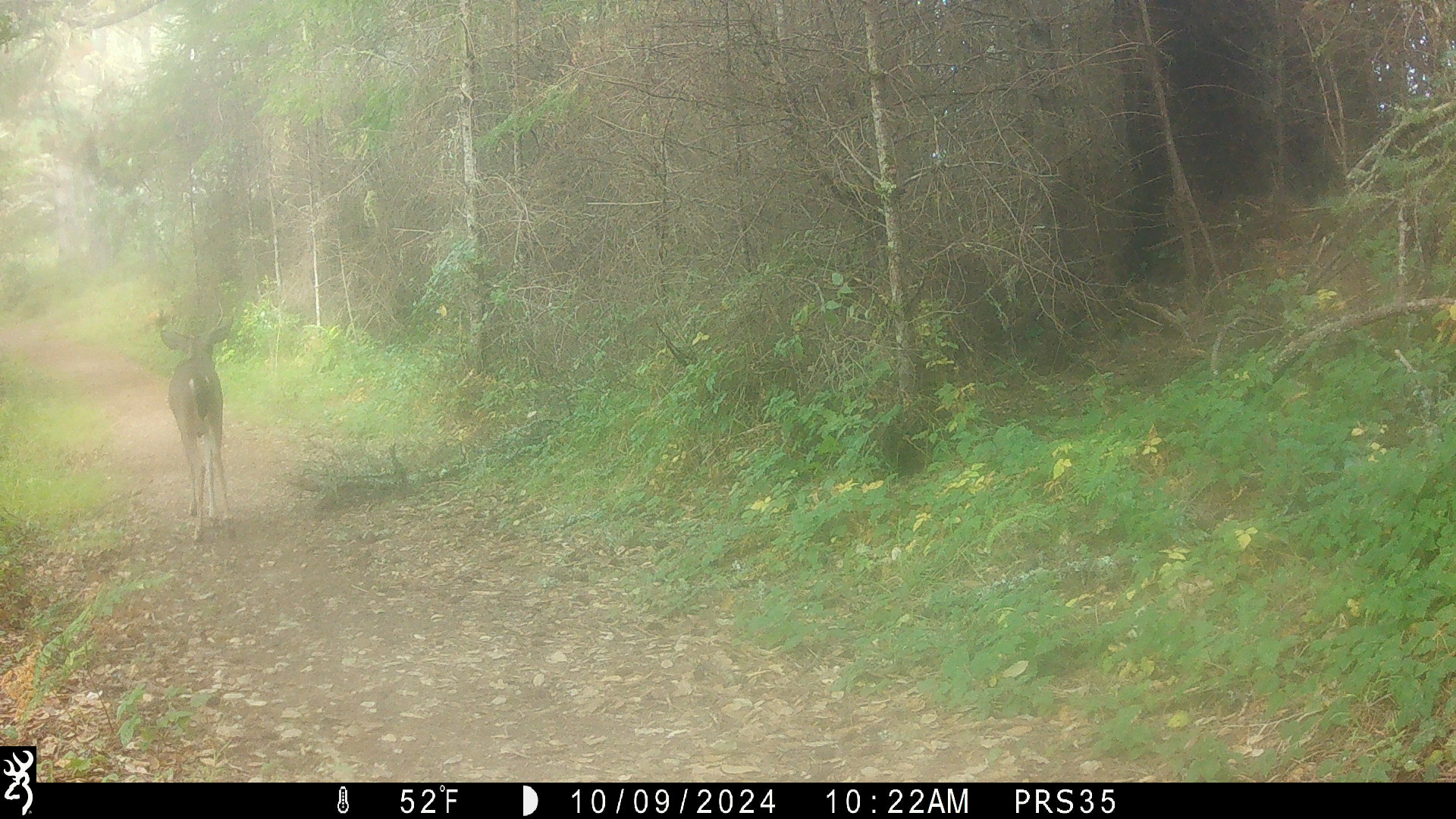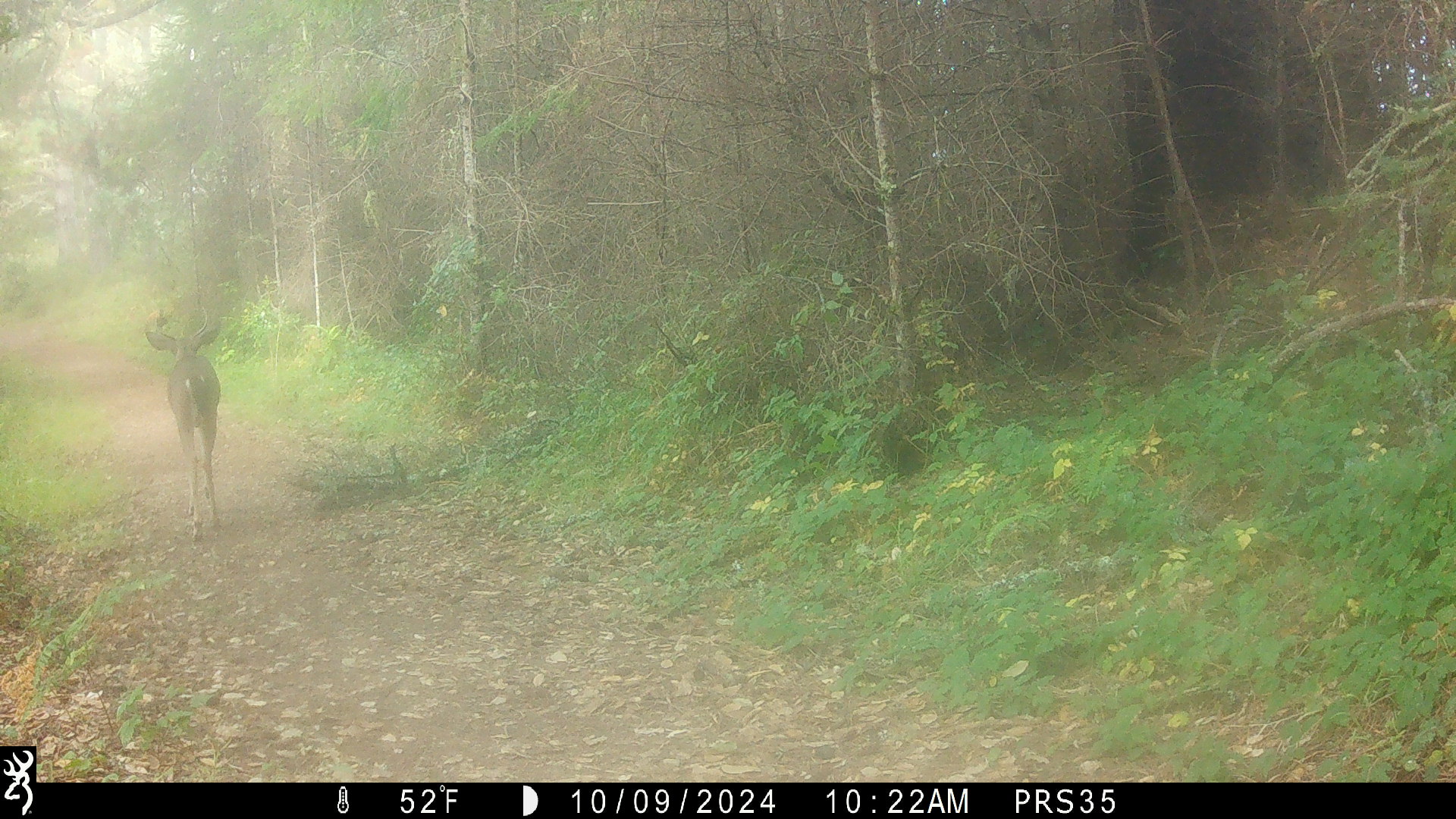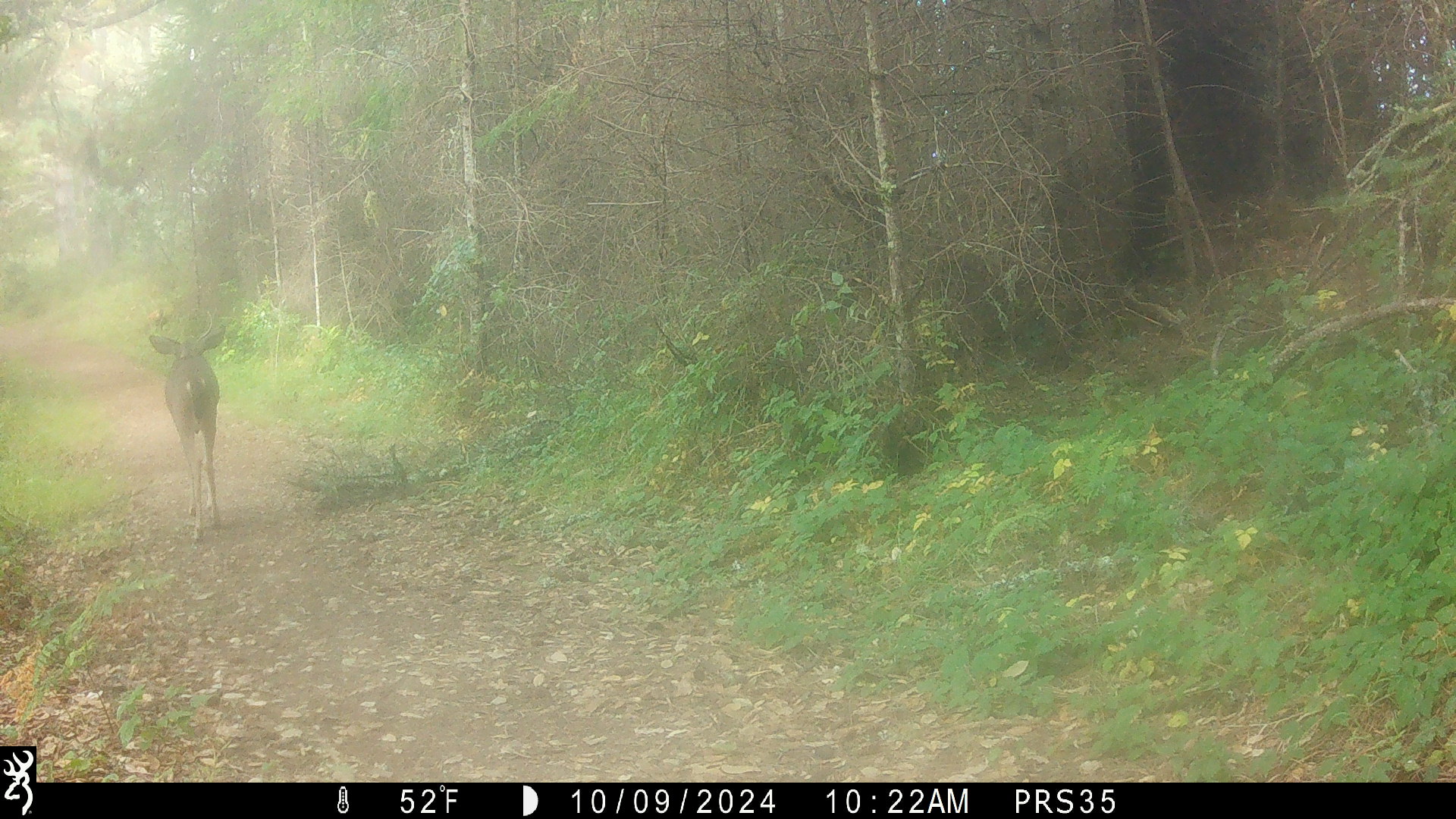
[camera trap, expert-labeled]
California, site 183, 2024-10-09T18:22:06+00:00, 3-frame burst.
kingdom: Animalia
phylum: Chordata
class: Mammalia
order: Artiodactyla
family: Cervidae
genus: Odocoileus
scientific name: Odocoileus hemionus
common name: mule deer